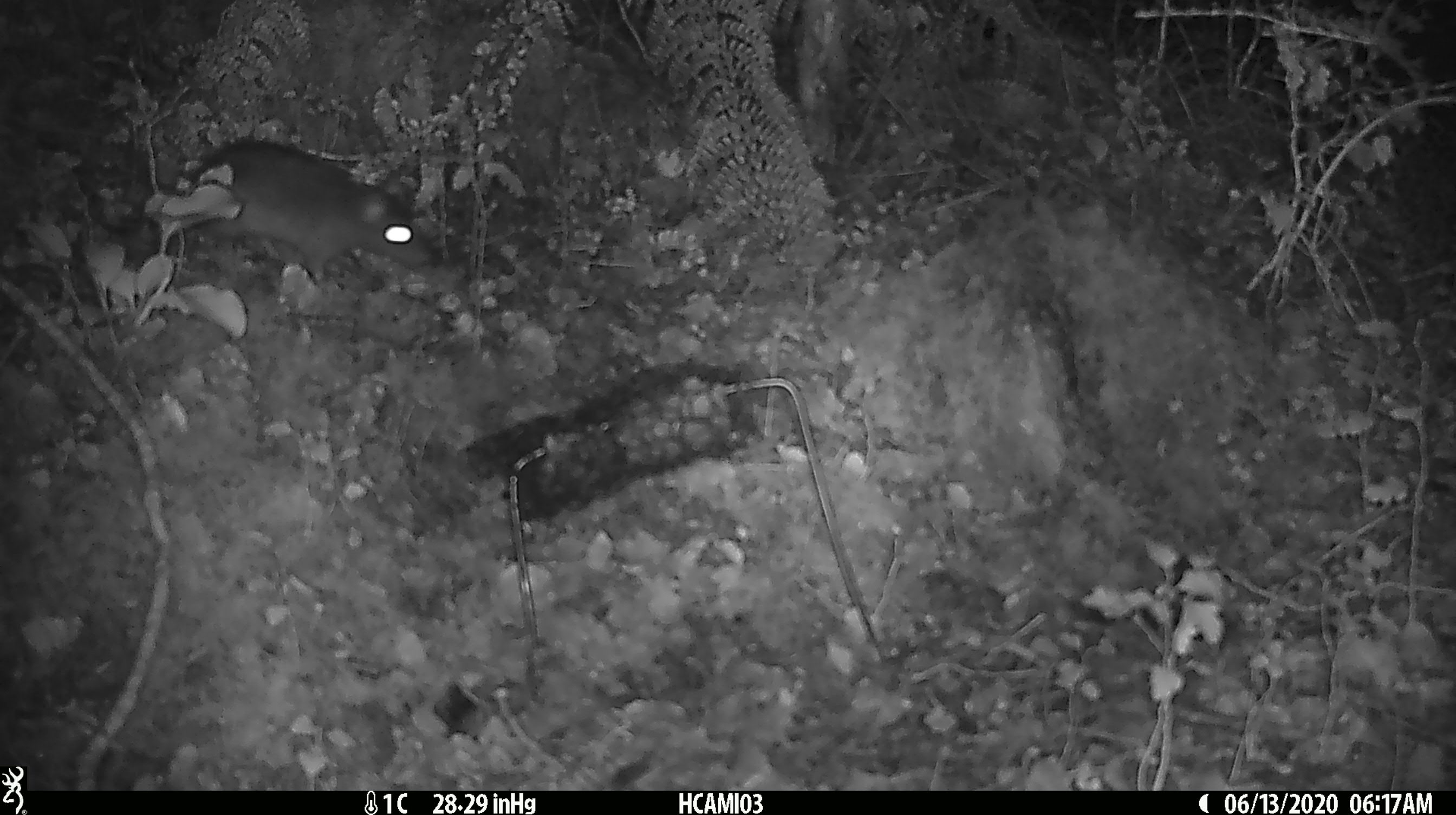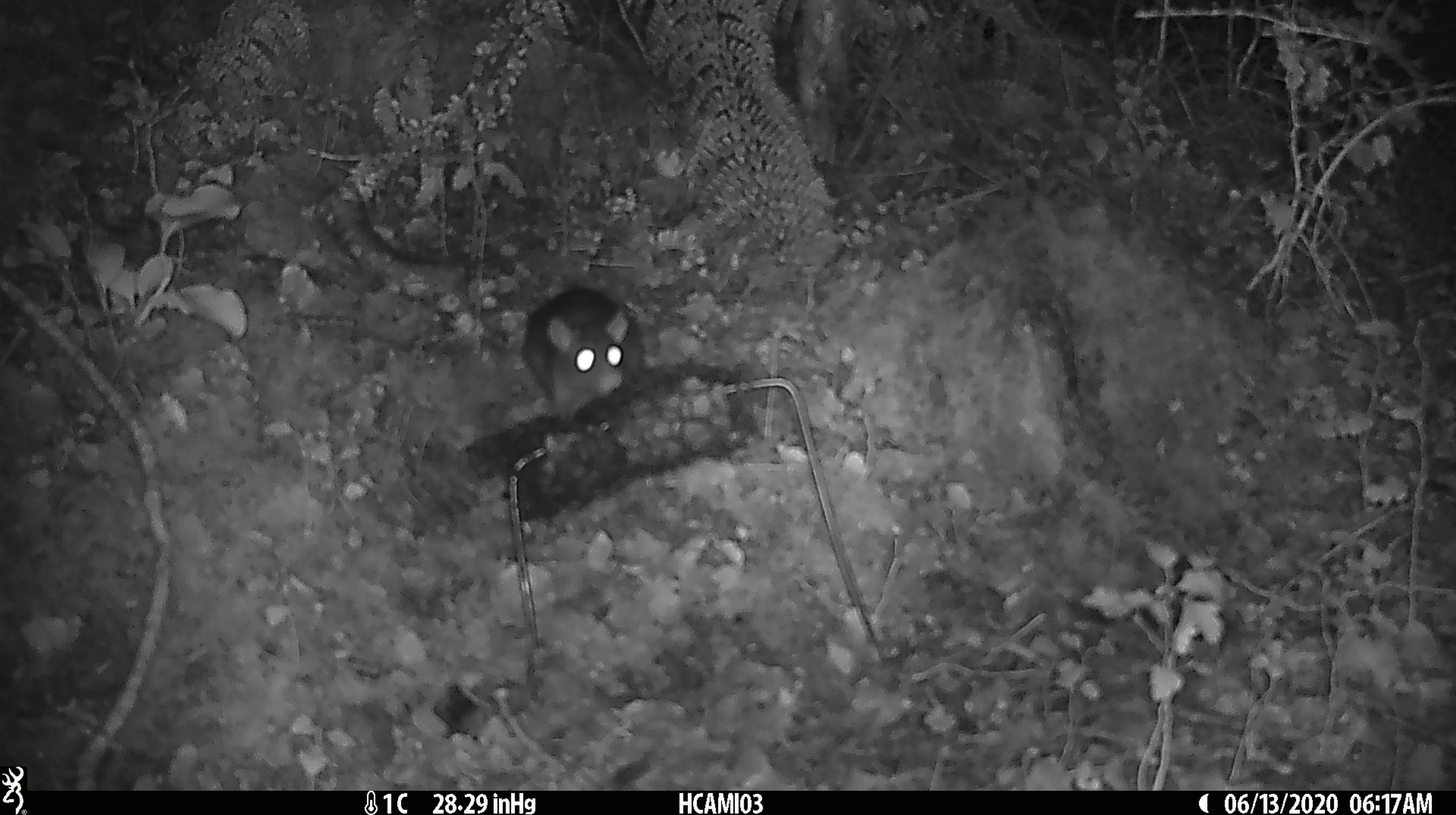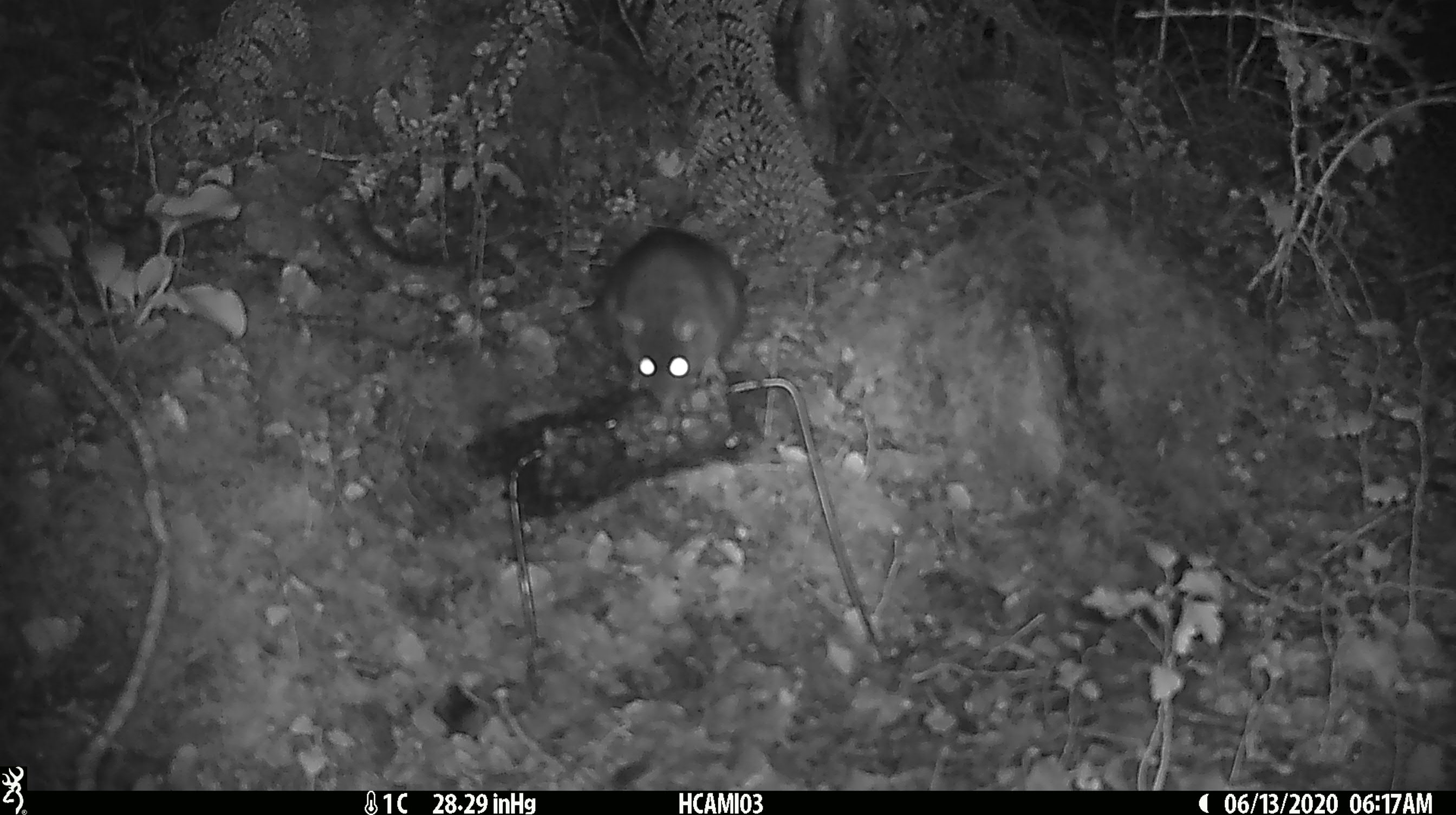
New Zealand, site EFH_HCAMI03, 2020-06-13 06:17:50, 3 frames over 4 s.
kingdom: Animalia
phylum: Chordata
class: Mammalia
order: Rodentia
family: Muridae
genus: Rattus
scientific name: Rattus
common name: rat